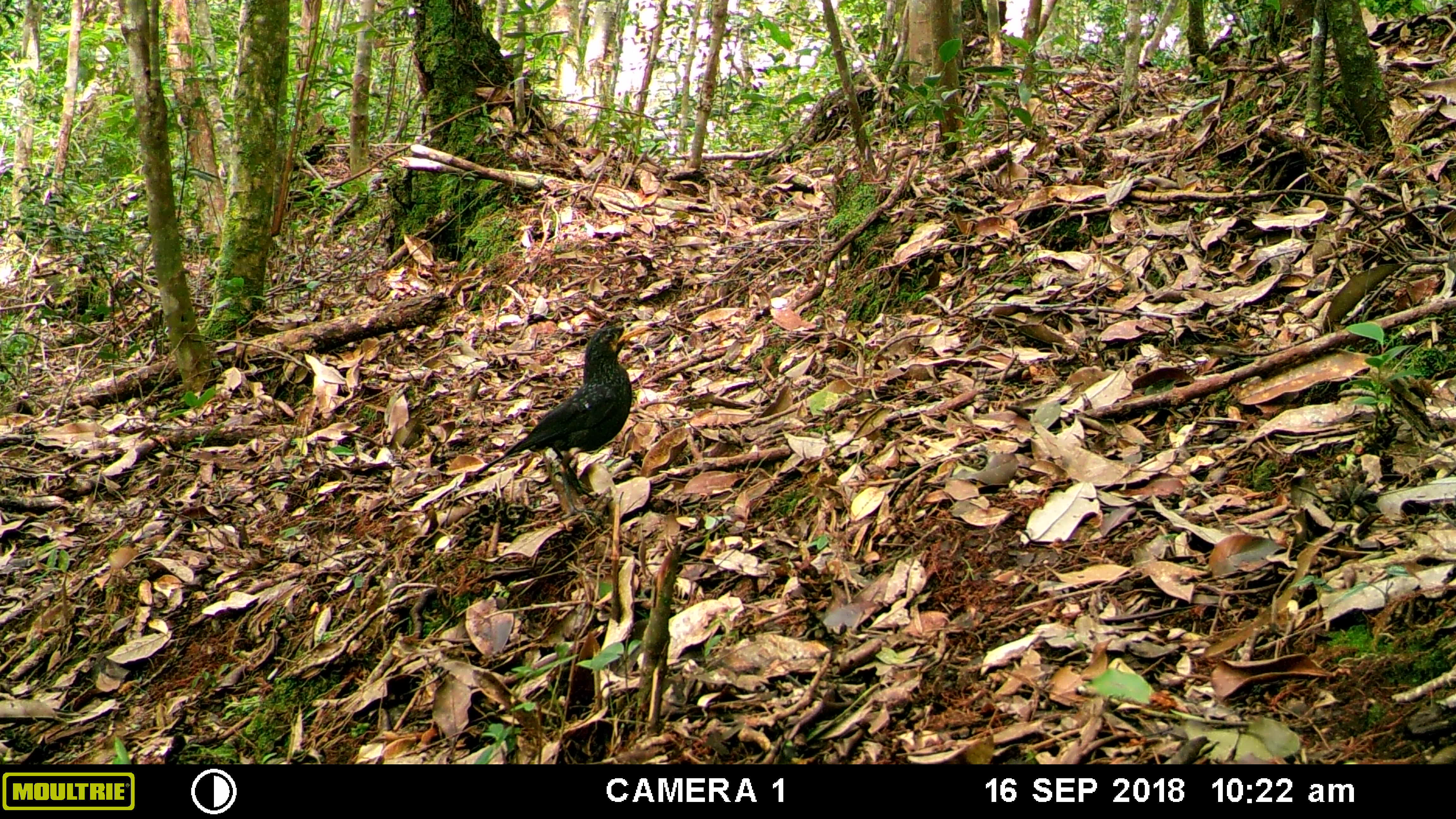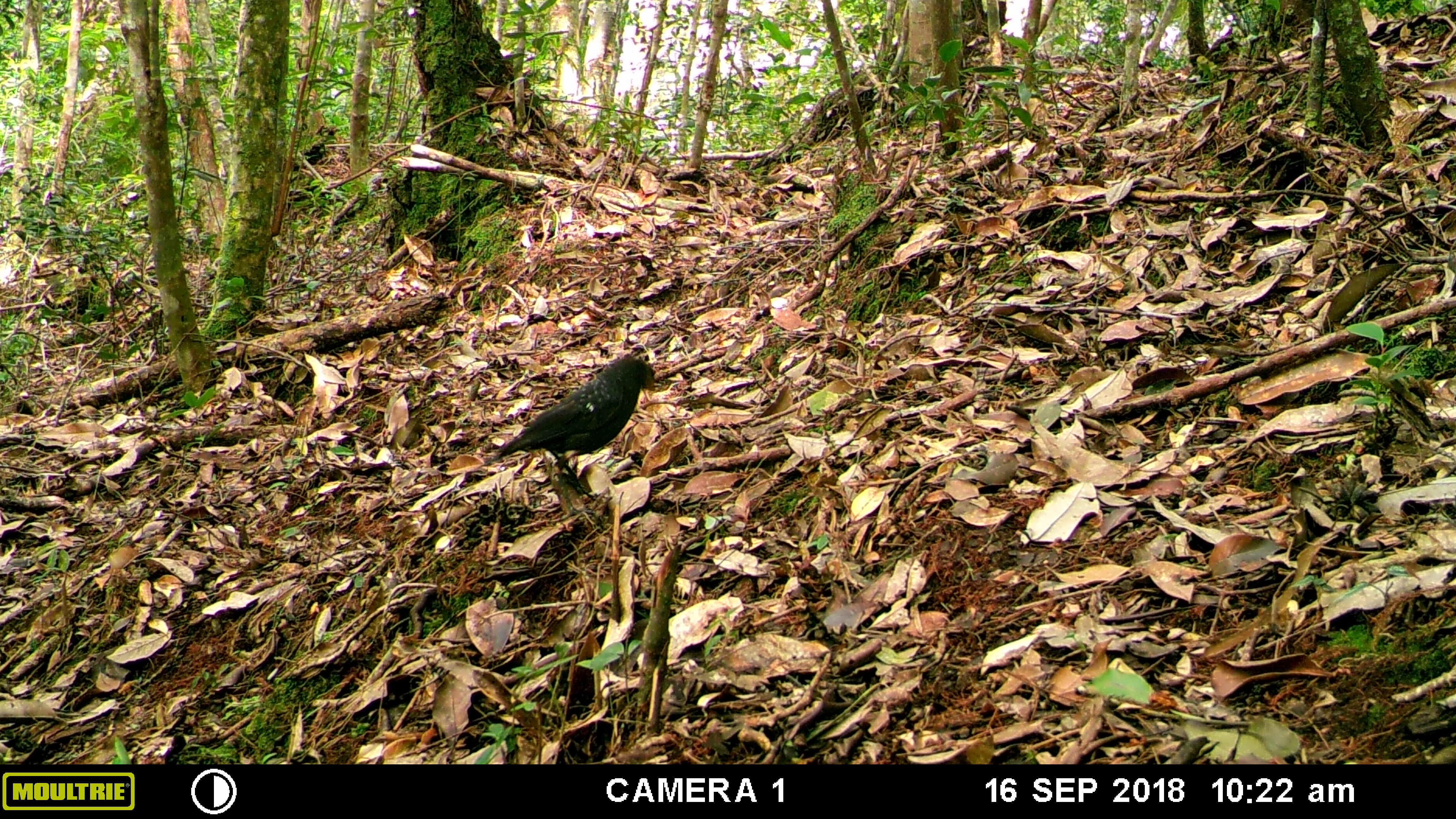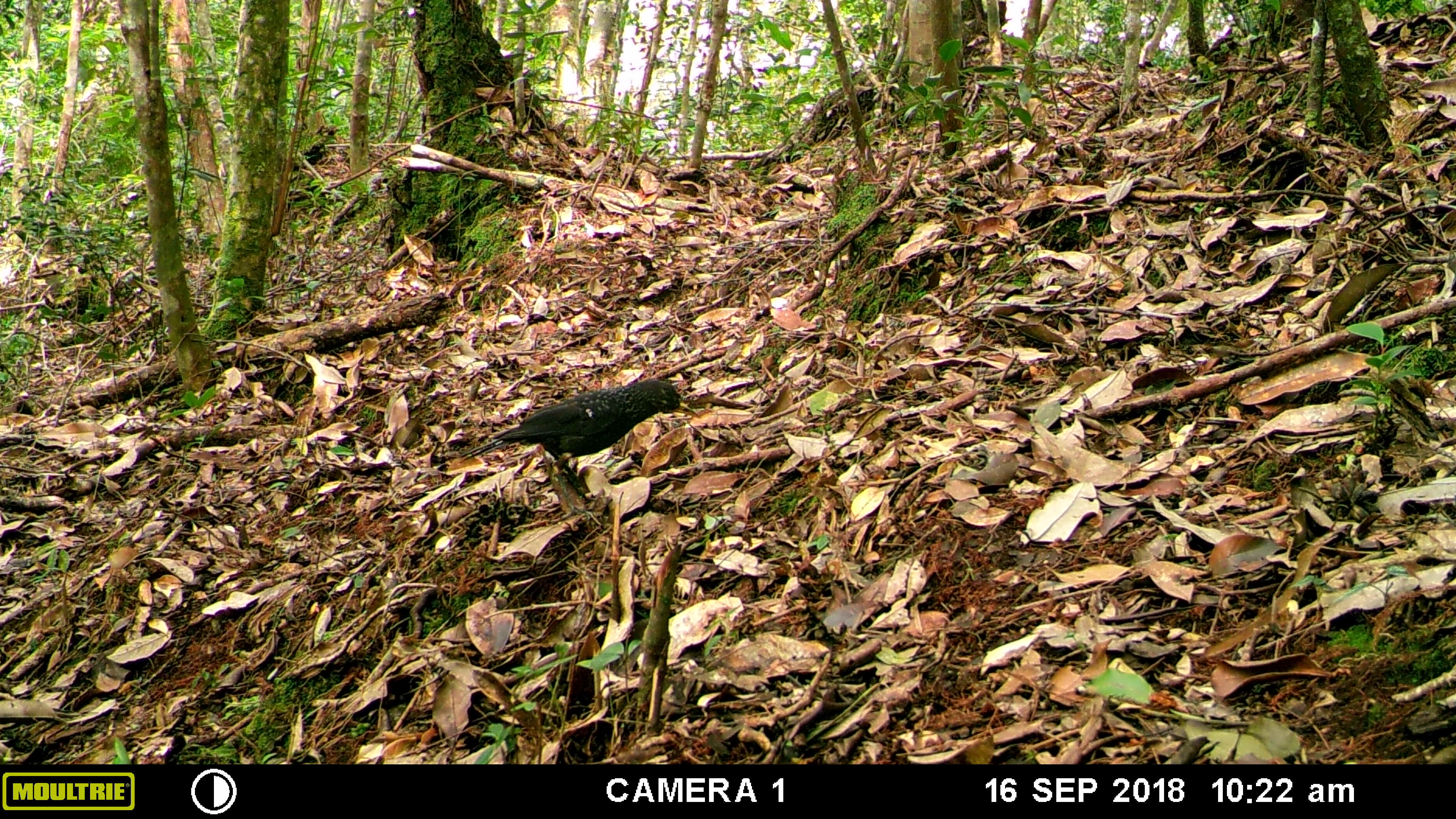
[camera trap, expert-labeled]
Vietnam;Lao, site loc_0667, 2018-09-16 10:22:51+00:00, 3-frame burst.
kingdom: Animalia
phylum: Chordata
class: Aves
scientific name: Aves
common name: bird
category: unidentified bird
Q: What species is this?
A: Unidentified bird (bird) (Aves).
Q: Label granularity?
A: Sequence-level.